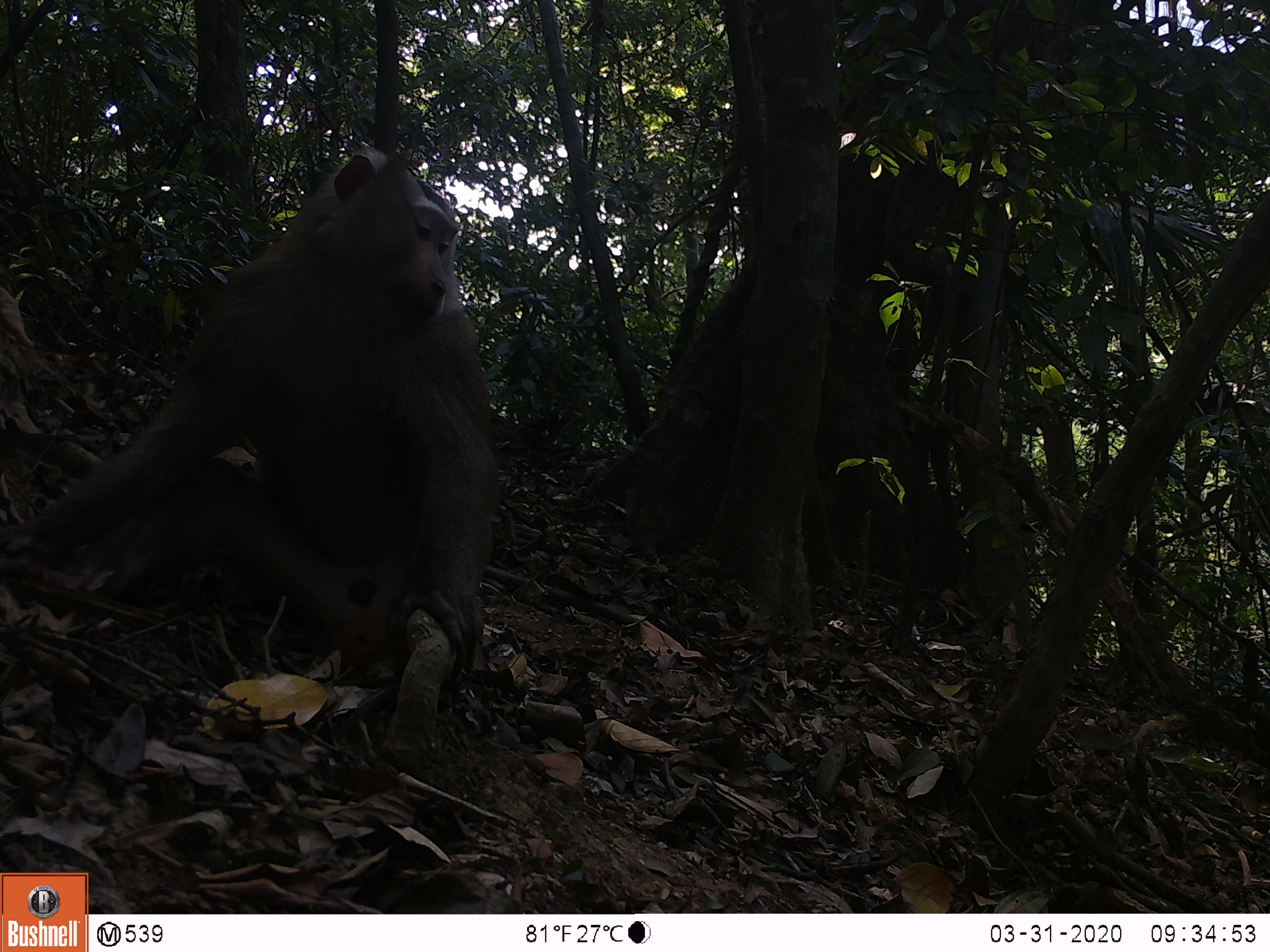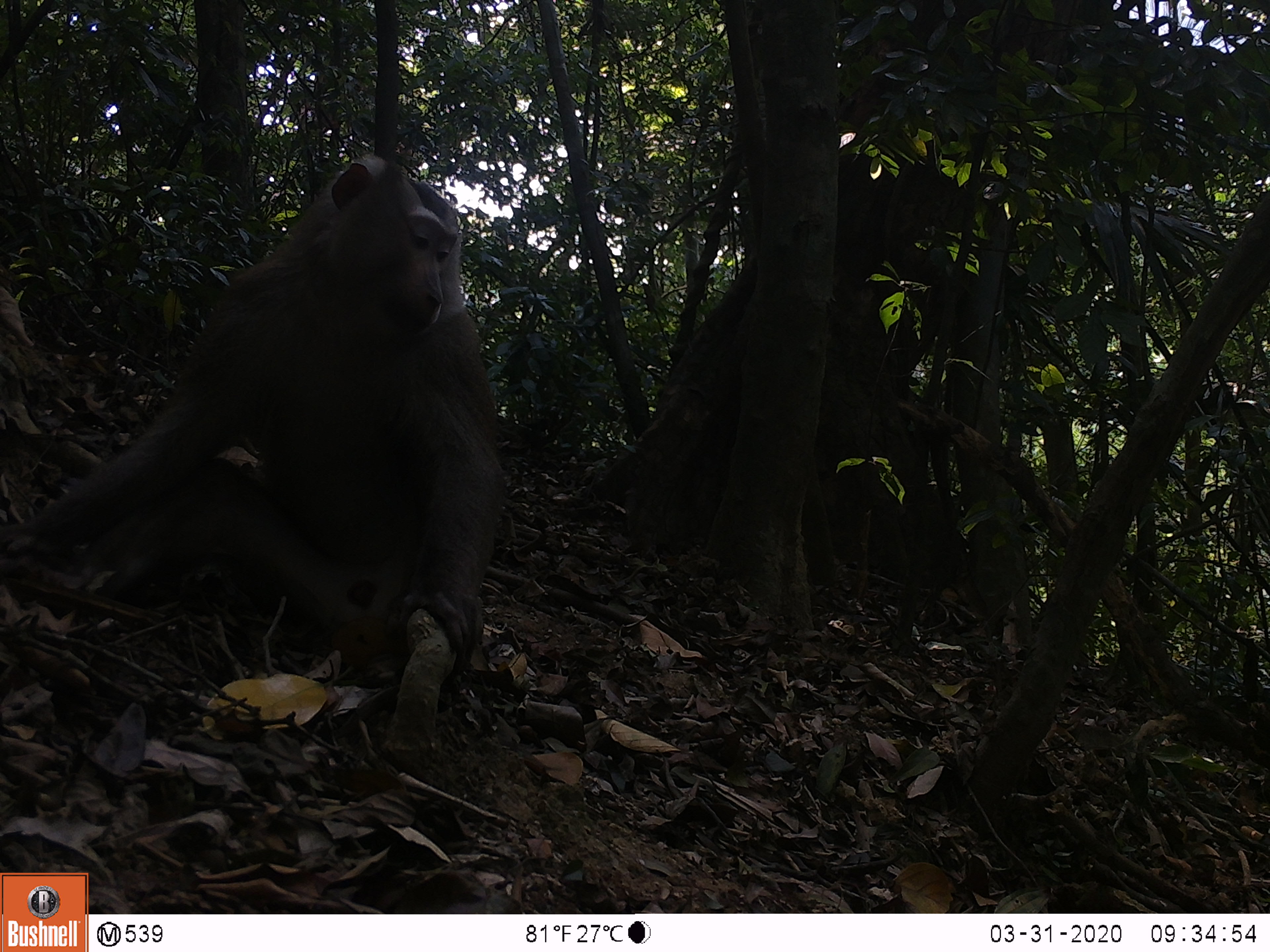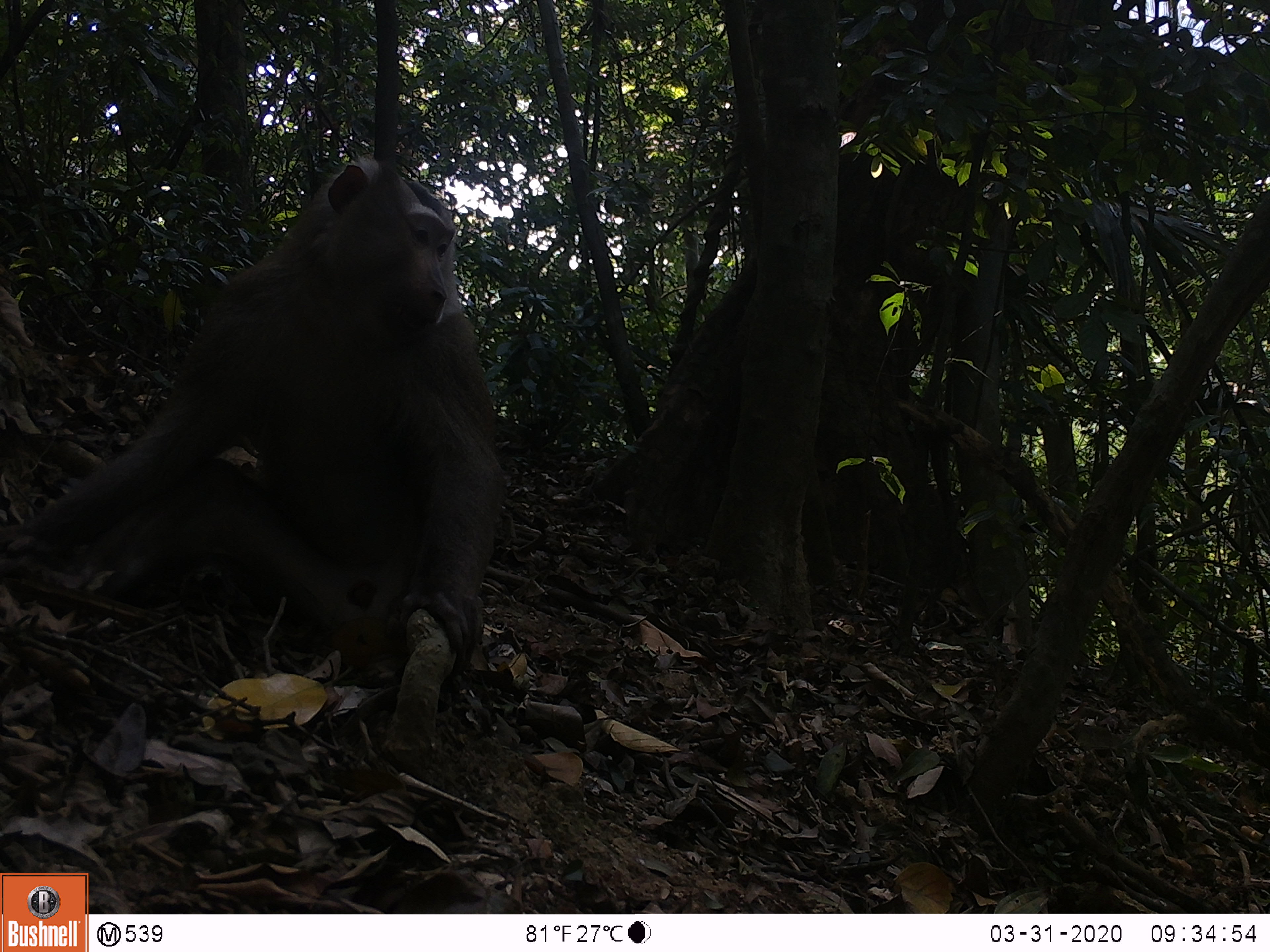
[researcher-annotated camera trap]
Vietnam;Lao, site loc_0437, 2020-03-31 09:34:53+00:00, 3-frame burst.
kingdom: Animalia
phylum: Chordata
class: Mammalia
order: Primates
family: Cercopithecidae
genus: Macaca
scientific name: Macaca nemestrina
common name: pig-tailed macaque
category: pig tailed macaque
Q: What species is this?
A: Pig tailed macaque (pig-tailed macaque) (Macaca nemestrina).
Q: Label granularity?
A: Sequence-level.